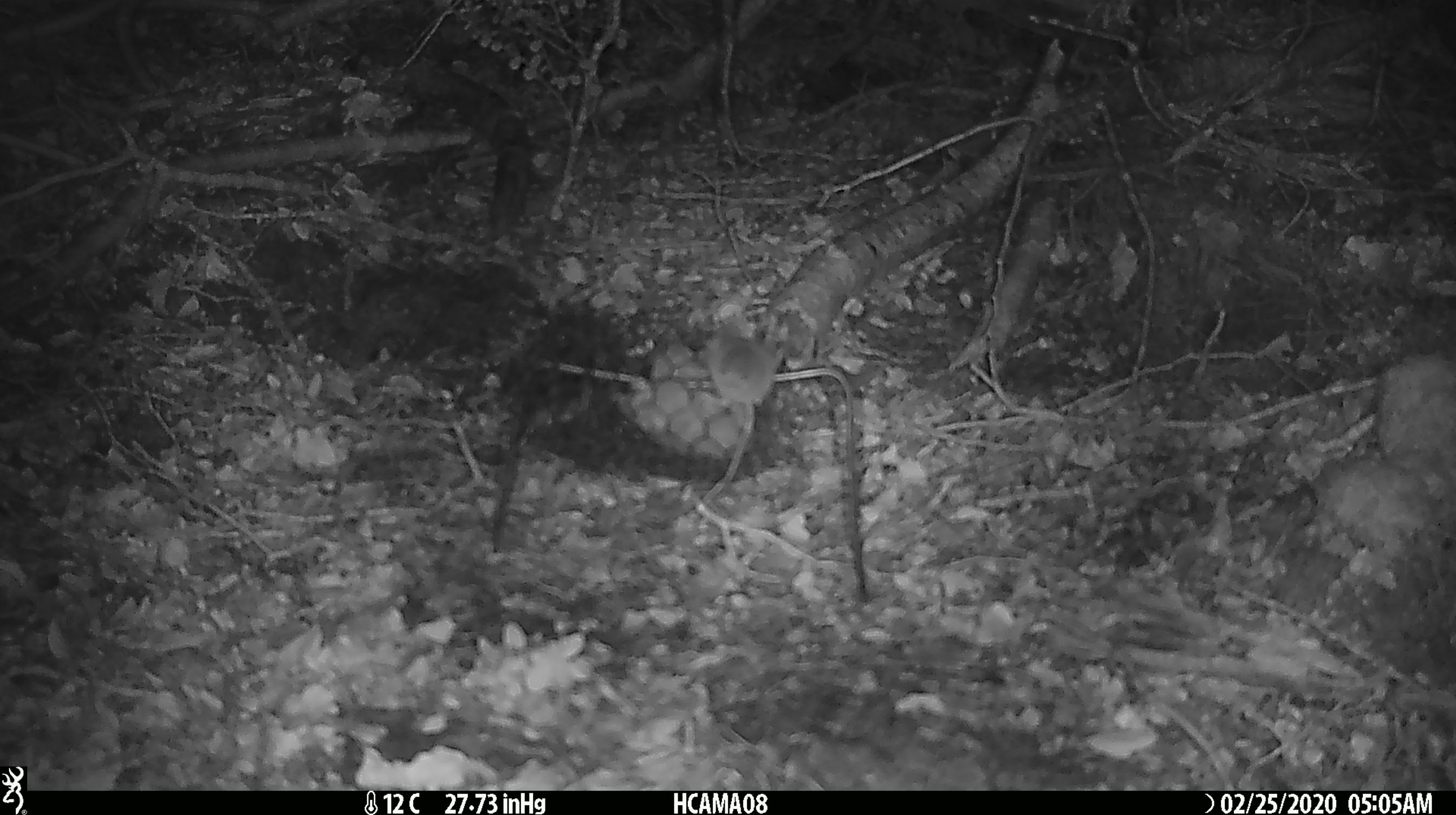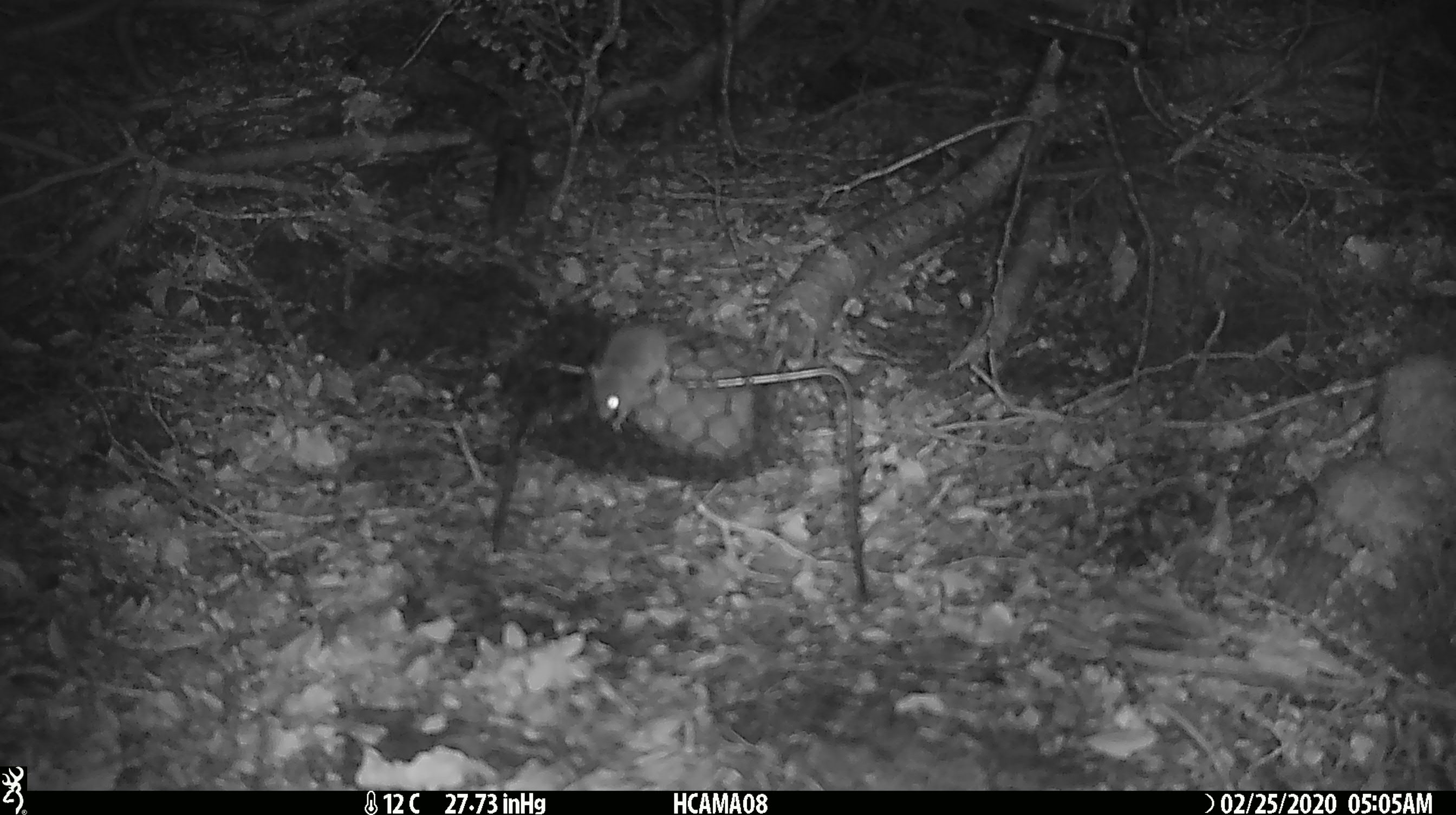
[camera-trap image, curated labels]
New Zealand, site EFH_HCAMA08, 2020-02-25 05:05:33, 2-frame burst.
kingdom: Animalia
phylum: Chordata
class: Mammalia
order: Rodentia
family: Muridae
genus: Mus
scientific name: Mus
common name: mouse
Mouse (Mus).